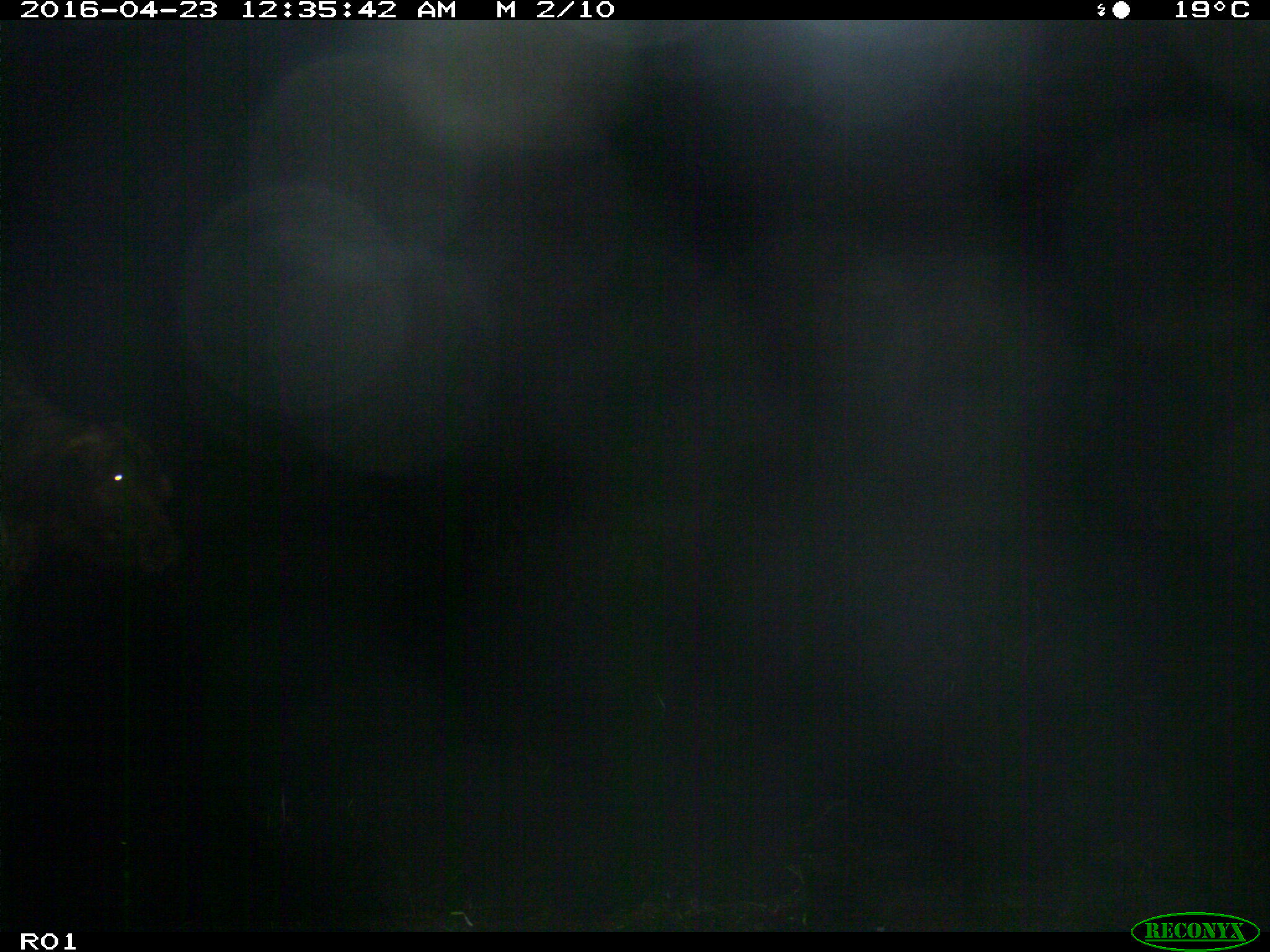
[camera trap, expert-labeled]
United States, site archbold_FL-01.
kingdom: Animalia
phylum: Chordata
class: Mammalia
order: Artiodactyla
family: Bovidae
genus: Bos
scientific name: Bos taurus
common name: domestic cow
Bos taurus (domestic cow).